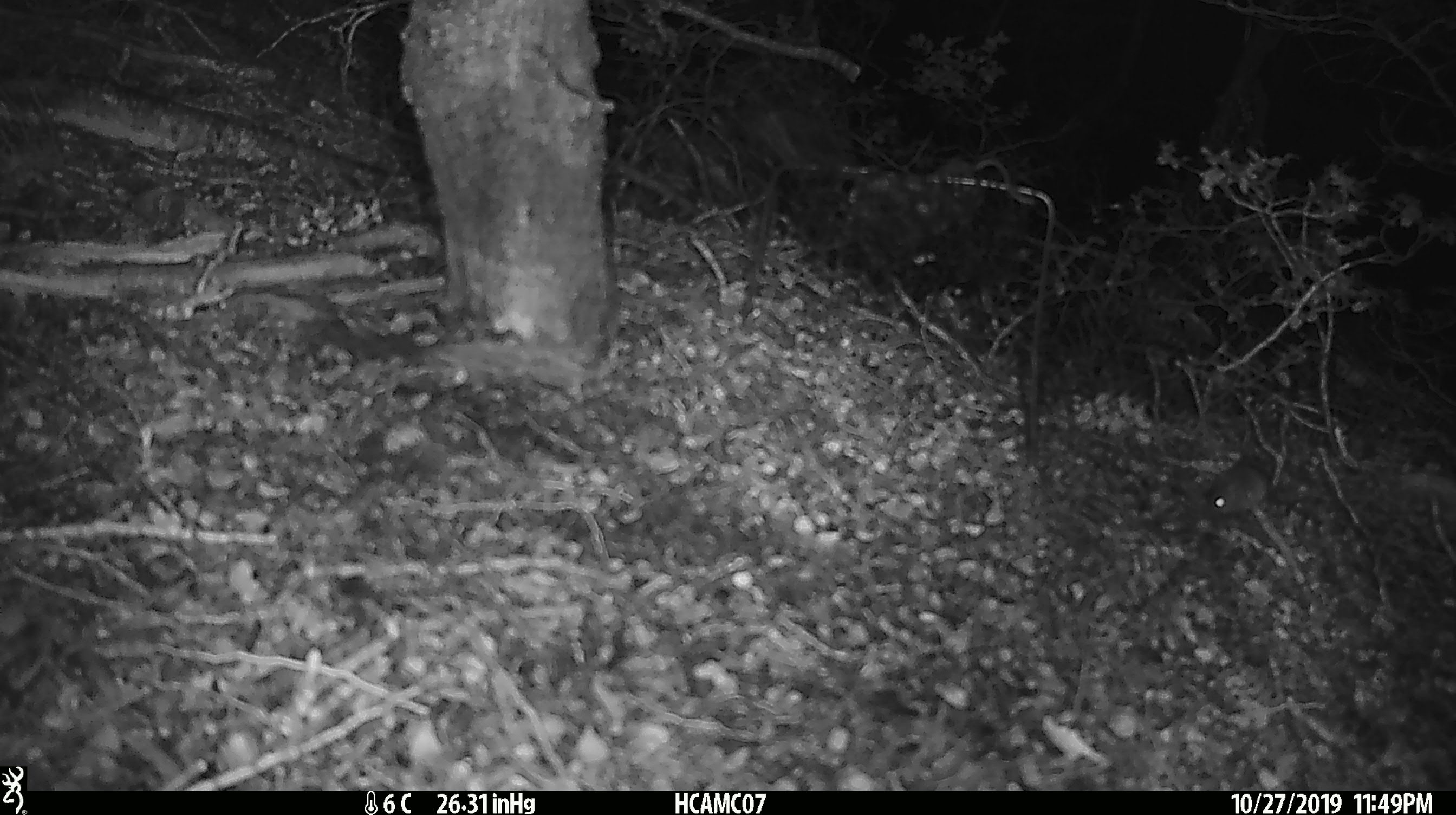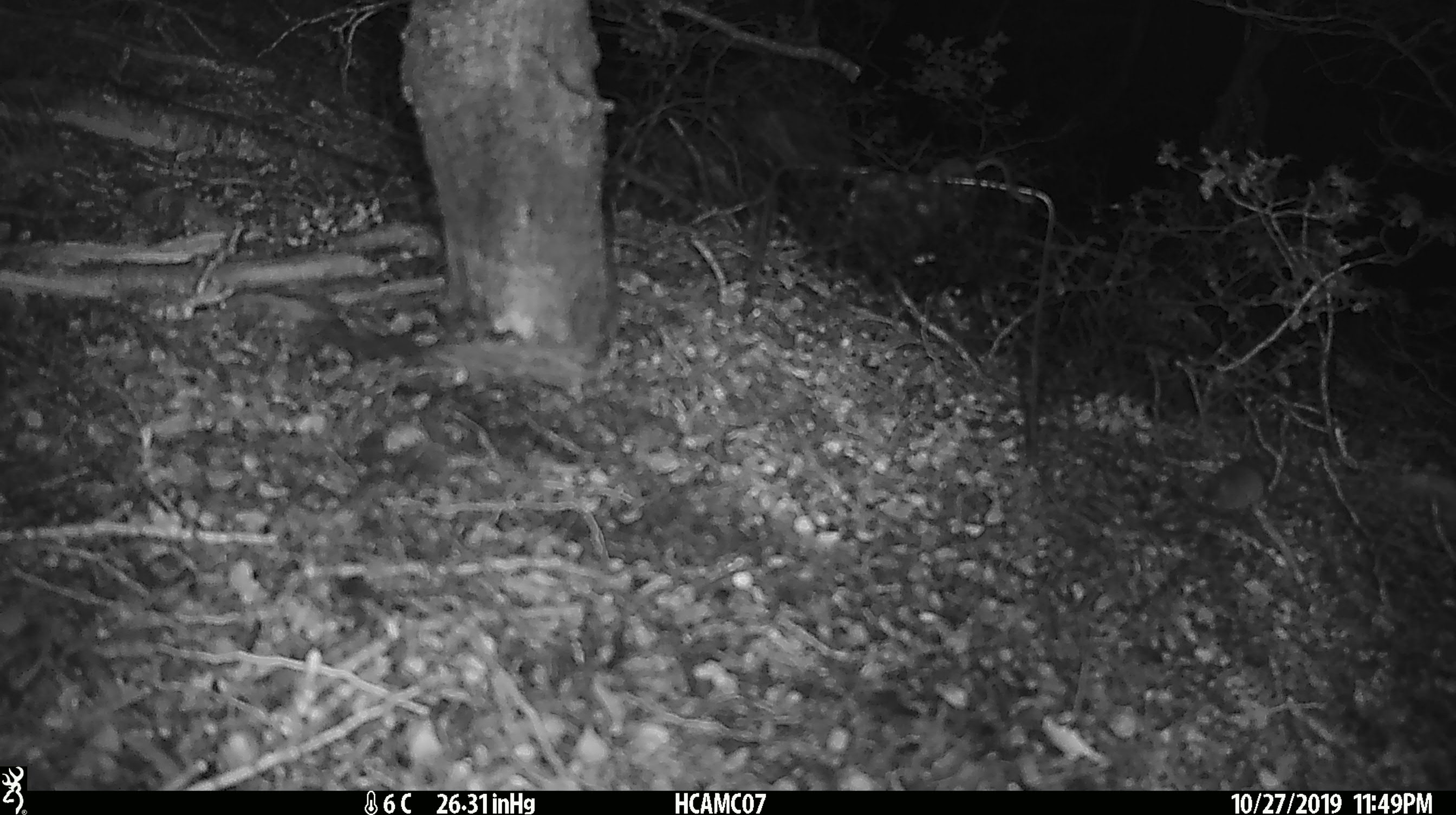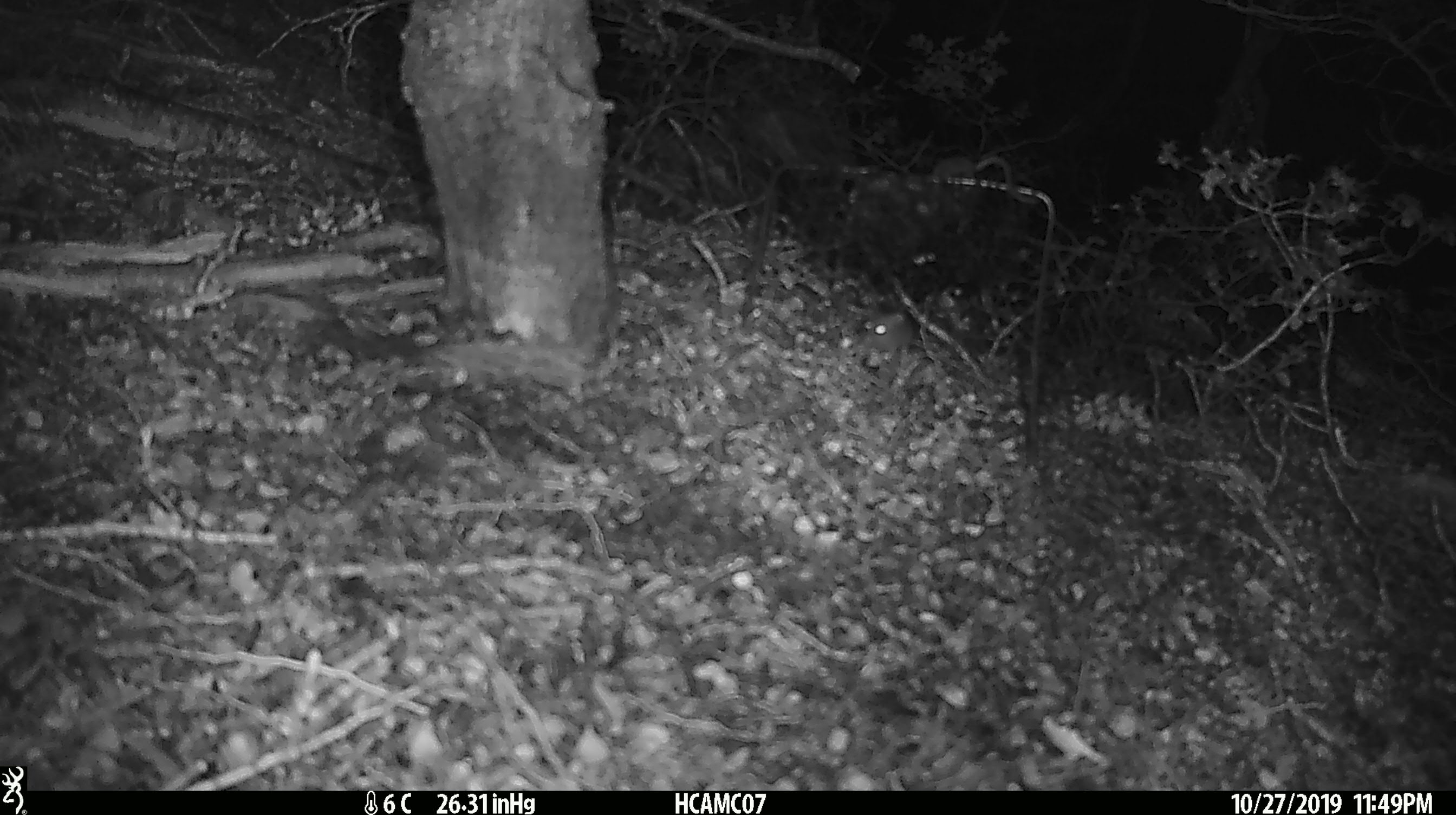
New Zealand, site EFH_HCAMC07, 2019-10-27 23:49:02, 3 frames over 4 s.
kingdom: Animalia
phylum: Chordata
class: Mammalia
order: Rodentia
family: Muridae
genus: Mus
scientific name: Mus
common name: mouse